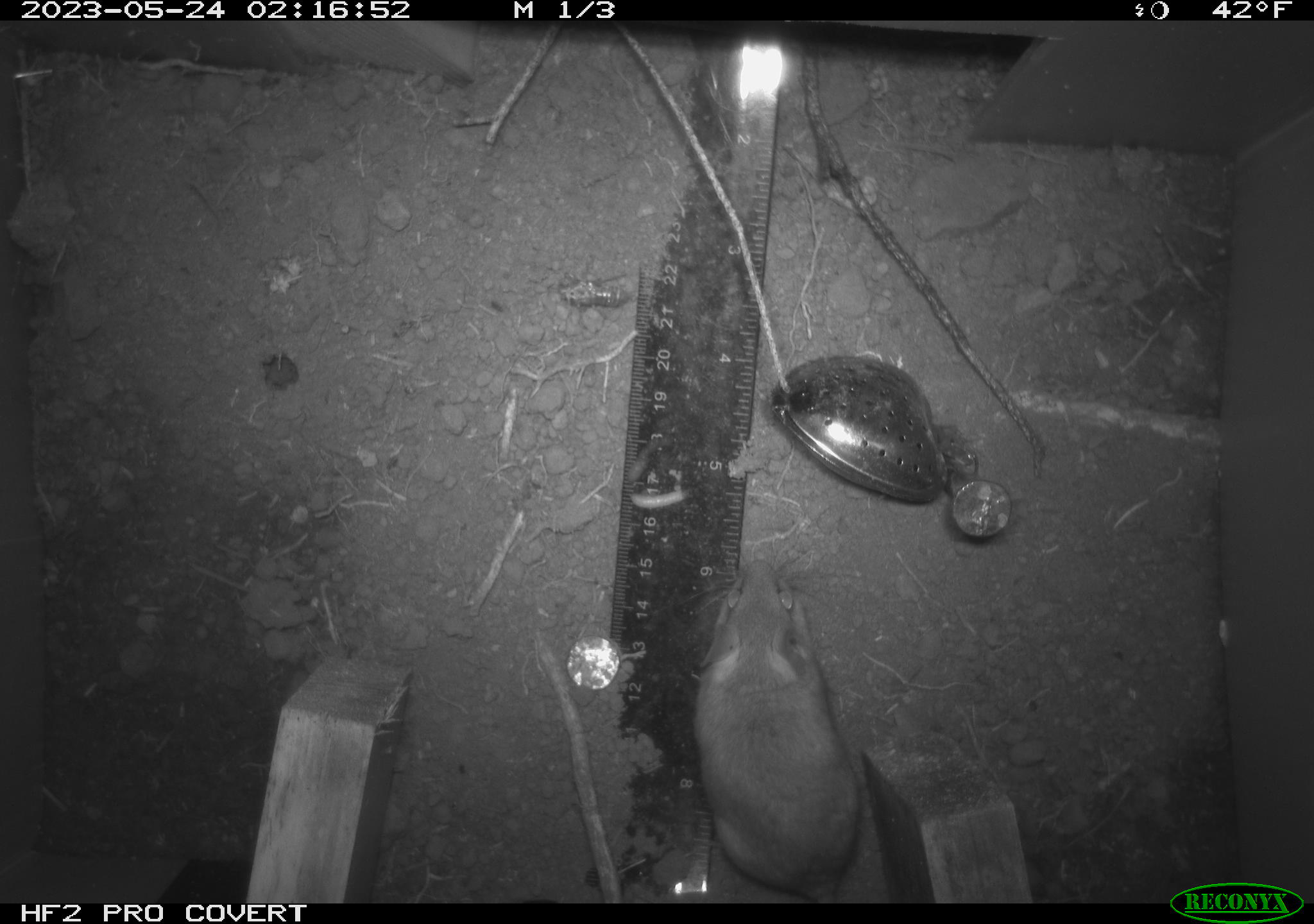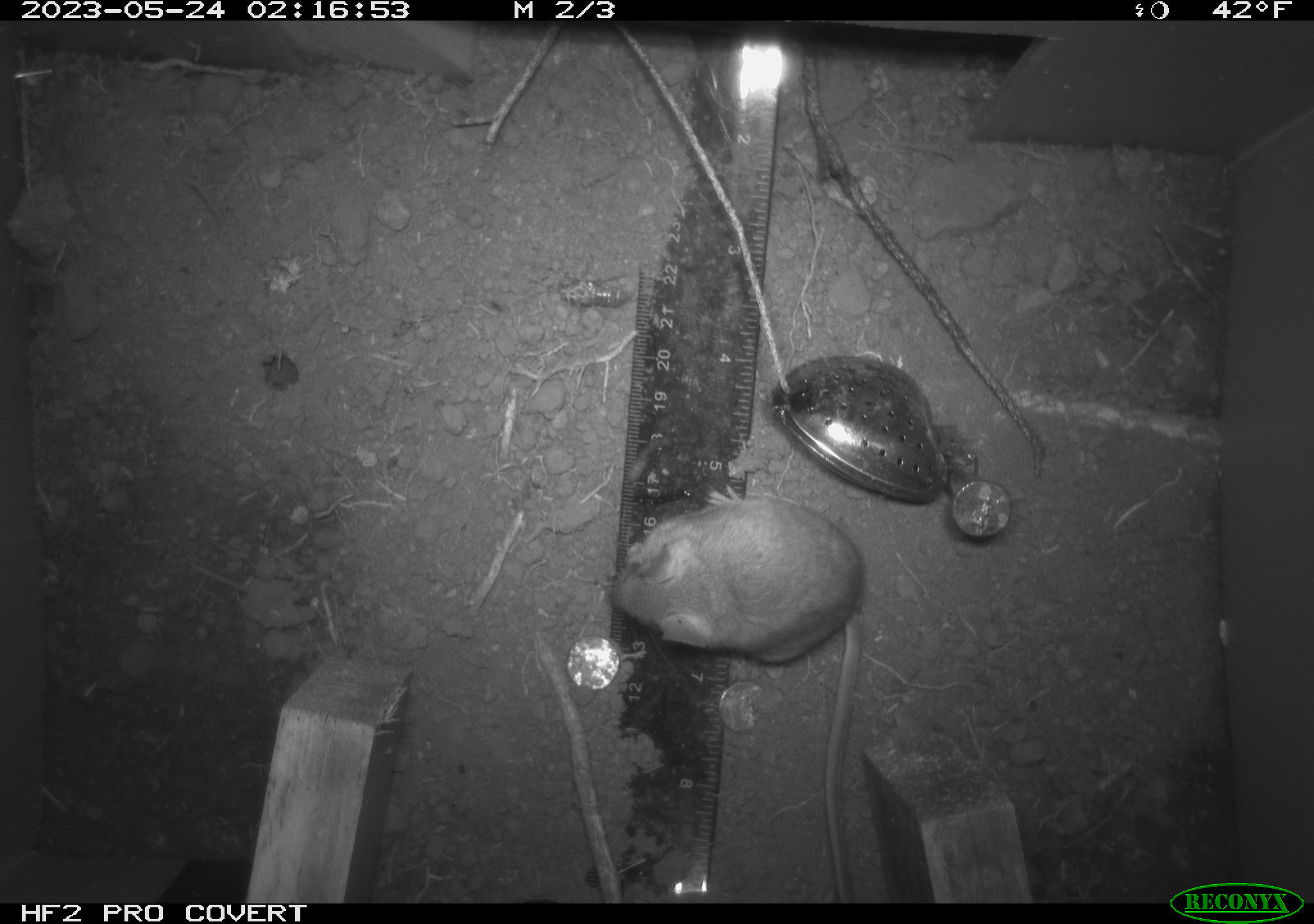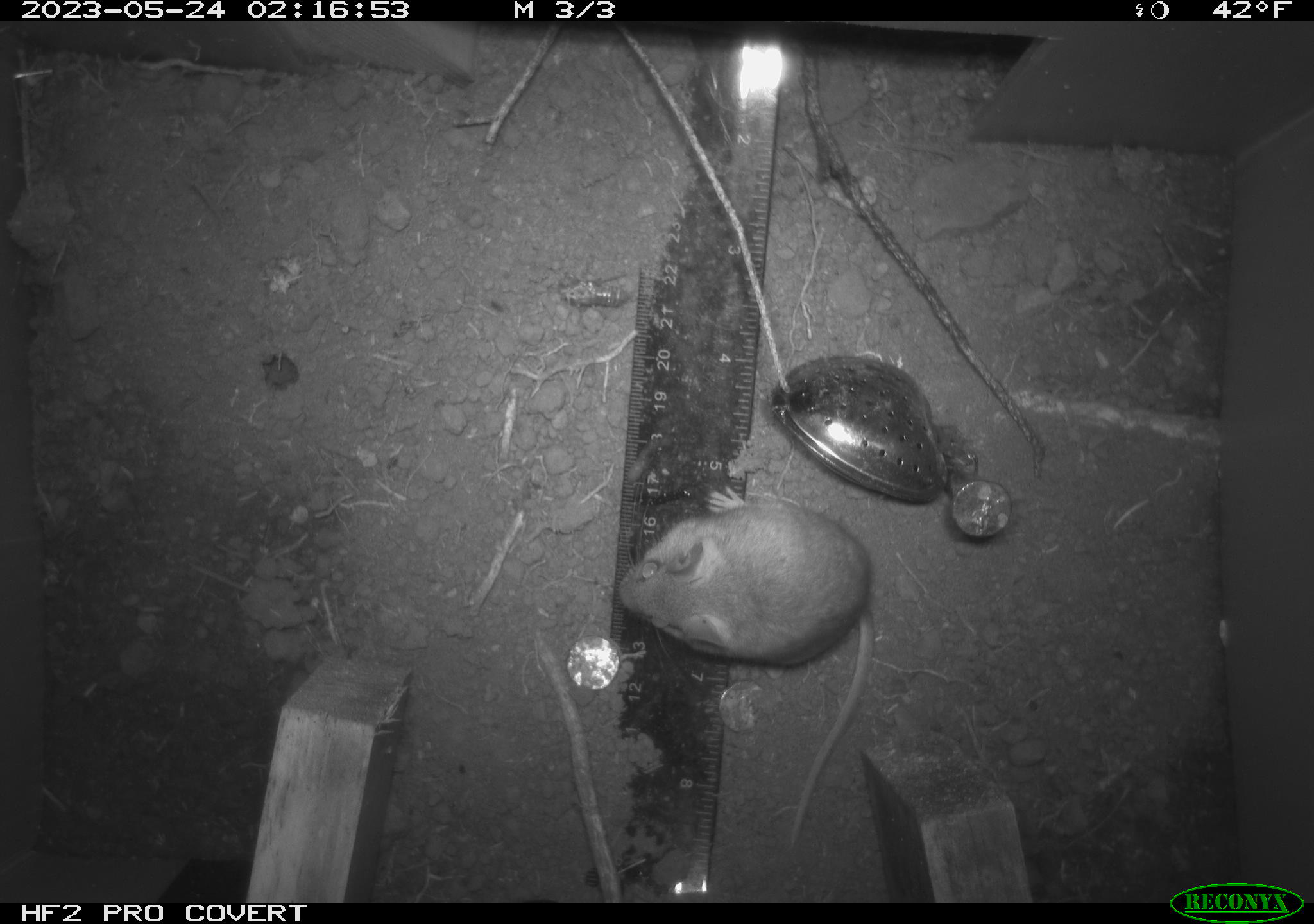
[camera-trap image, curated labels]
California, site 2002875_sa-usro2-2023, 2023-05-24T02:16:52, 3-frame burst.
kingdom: Animalia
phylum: Chordata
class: Mammalia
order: Rodentia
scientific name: Rodentia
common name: mouse species